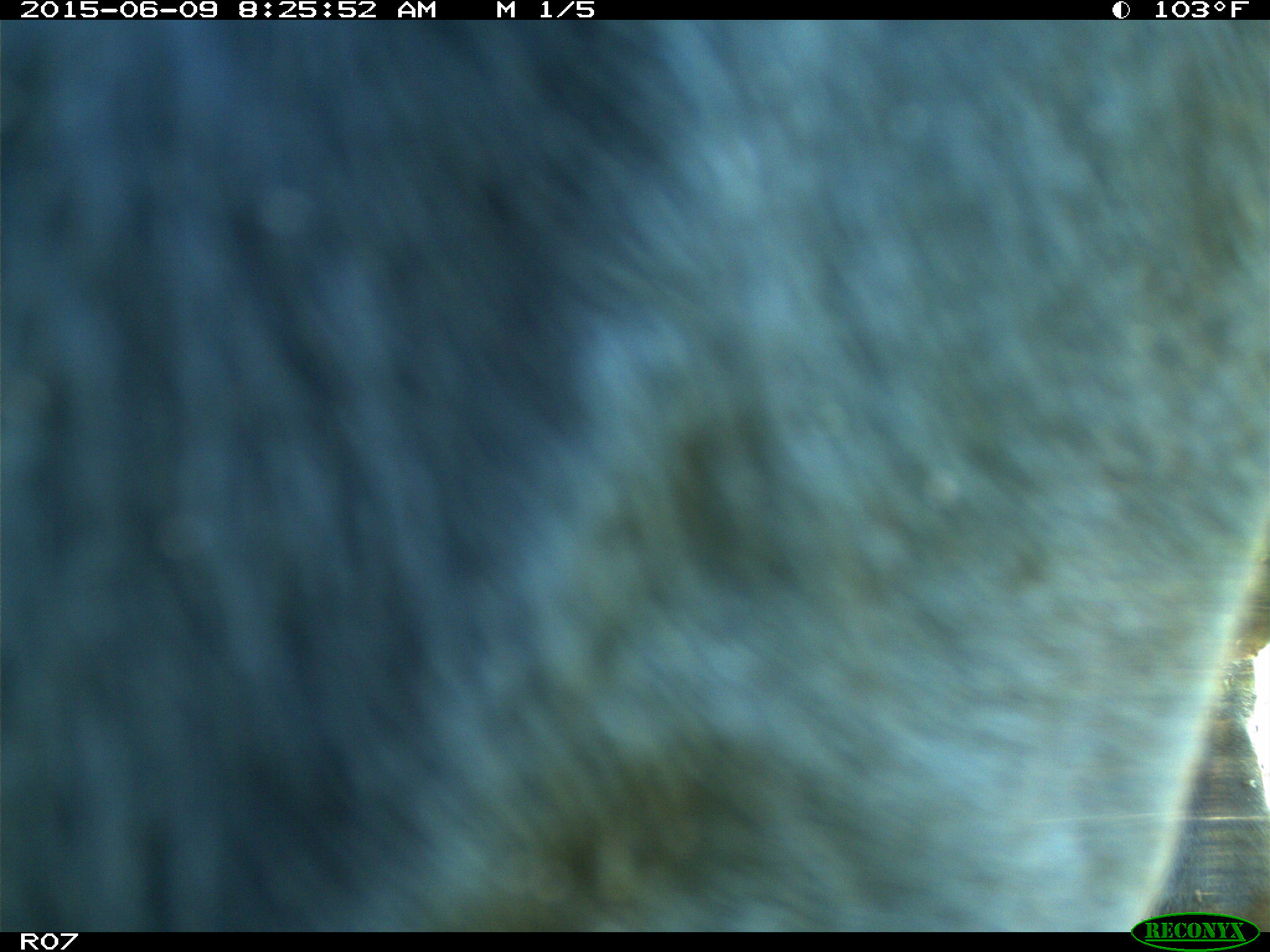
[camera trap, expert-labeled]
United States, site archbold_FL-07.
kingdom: Animalia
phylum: Chordata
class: Mammalia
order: Artiodactyla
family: Bovidae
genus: Bos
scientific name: Bos taurus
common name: domestic cow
Bos taurus (domestic cow).